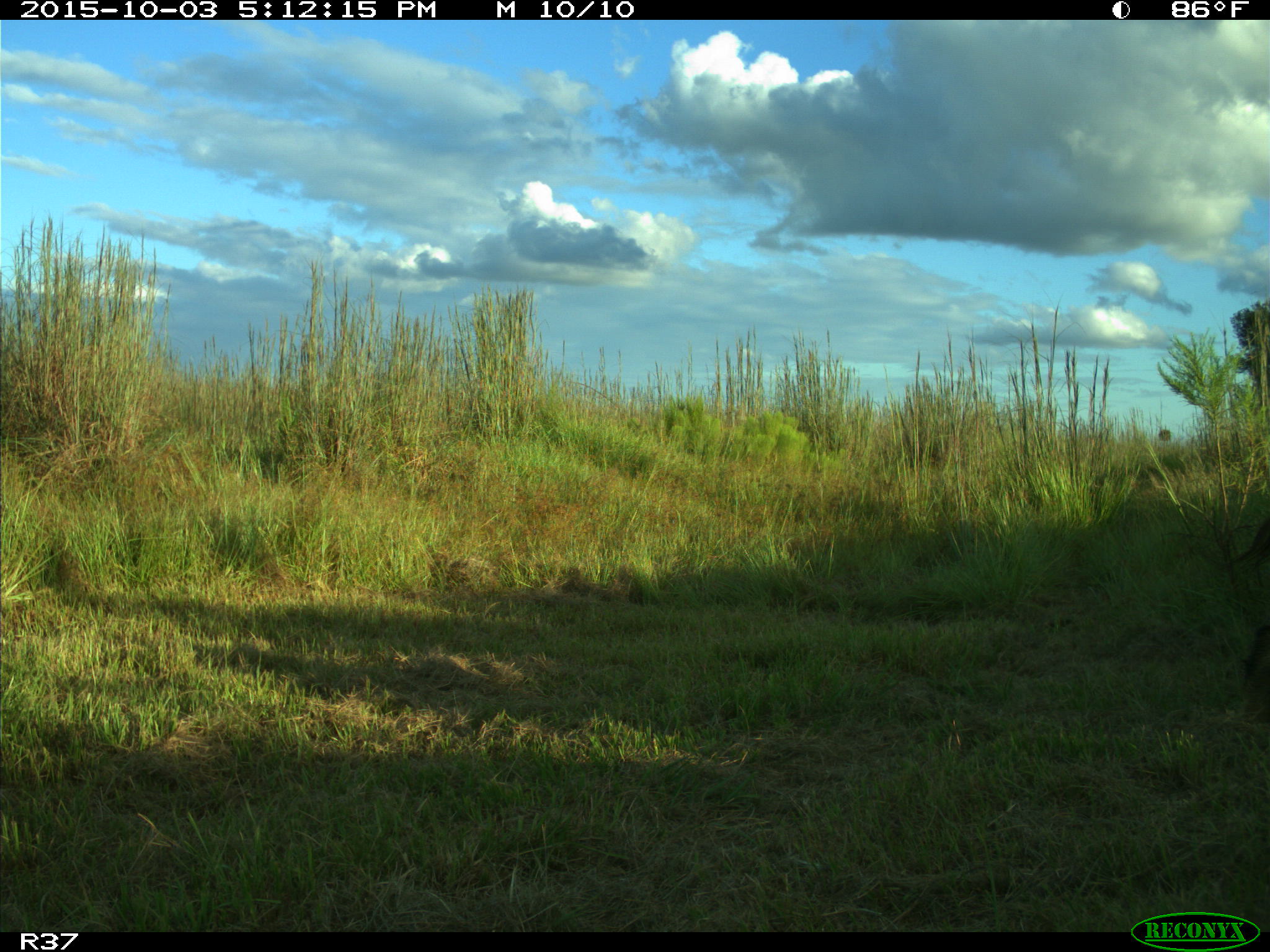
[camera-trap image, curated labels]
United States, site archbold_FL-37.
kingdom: Animalia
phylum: Chordata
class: Mammalia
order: Artiodactyla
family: Suidae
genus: Sus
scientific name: Sus scrofa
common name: wild boar